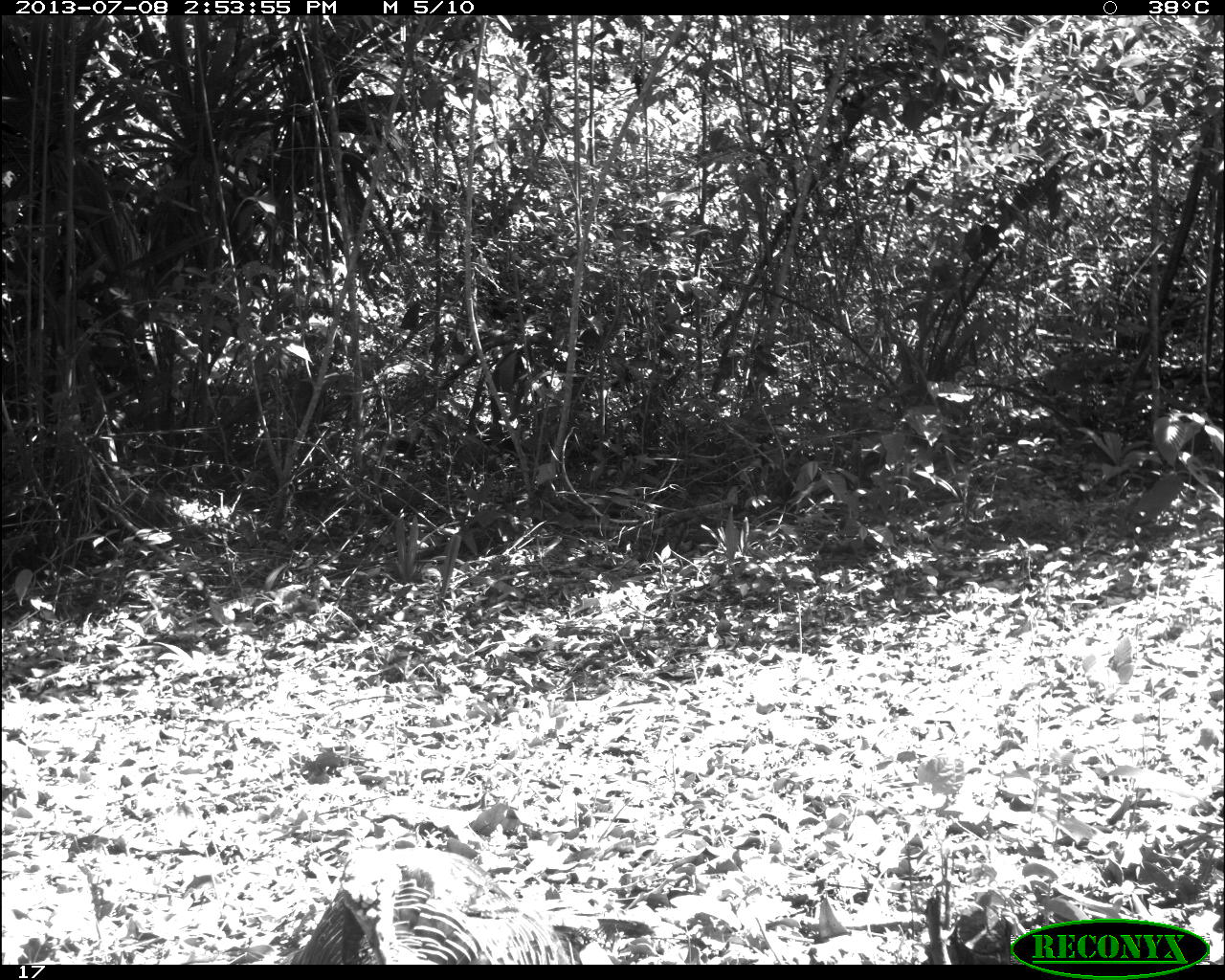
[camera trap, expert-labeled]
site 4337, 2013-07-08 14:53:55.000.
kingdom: Animalia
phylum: Chordata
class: Aves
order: Galliformes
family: Phasianidae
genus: Meleagris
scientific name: Meleagris ocellata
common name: ocellated turkey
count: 1